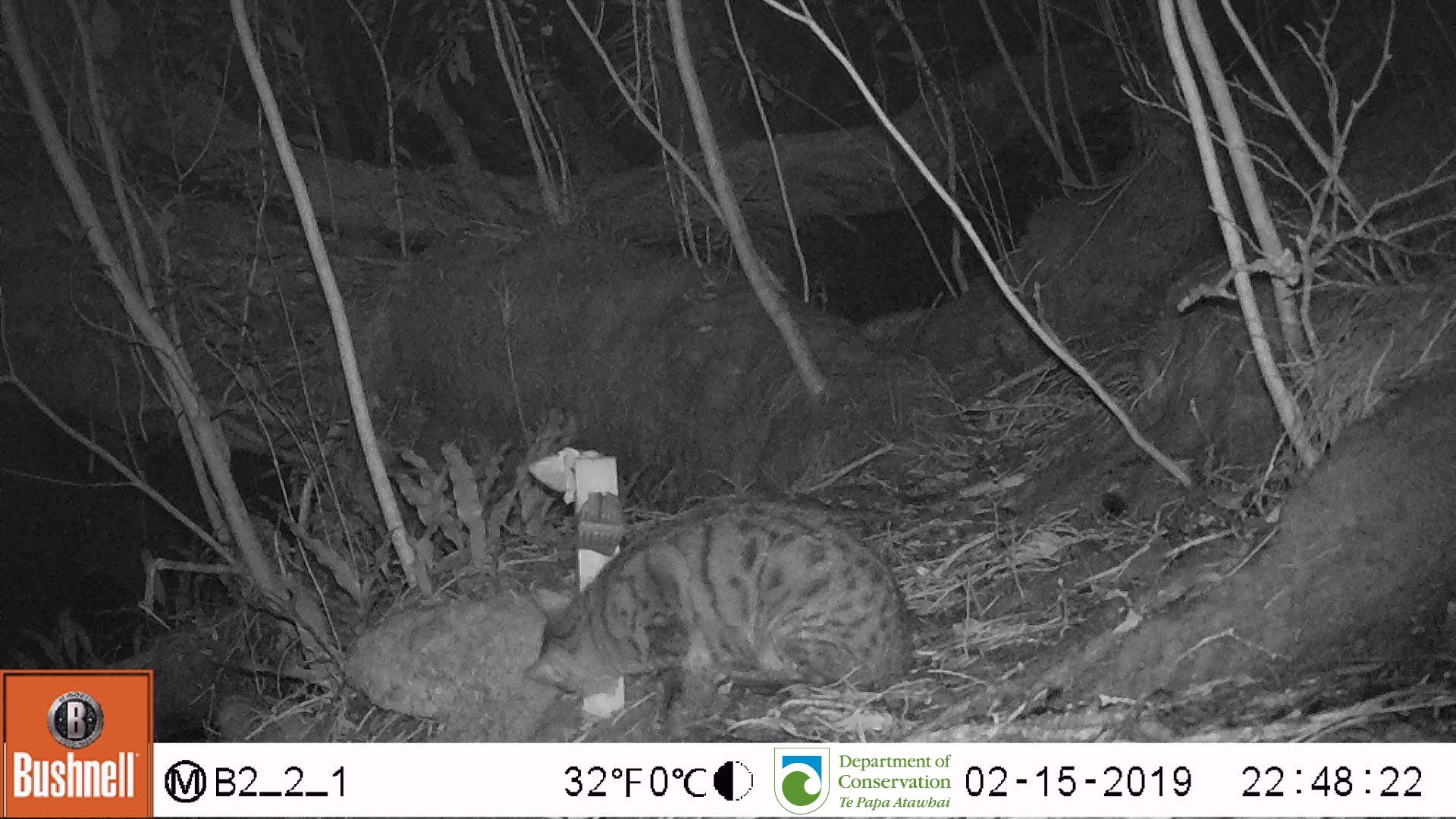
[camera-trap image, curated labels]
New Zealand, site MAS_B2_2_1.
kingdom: Animalia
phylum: Chordata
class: Mammalia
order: Carnivora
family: Felidae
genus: Felis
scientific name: Felis catus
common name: domestic cat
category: cat